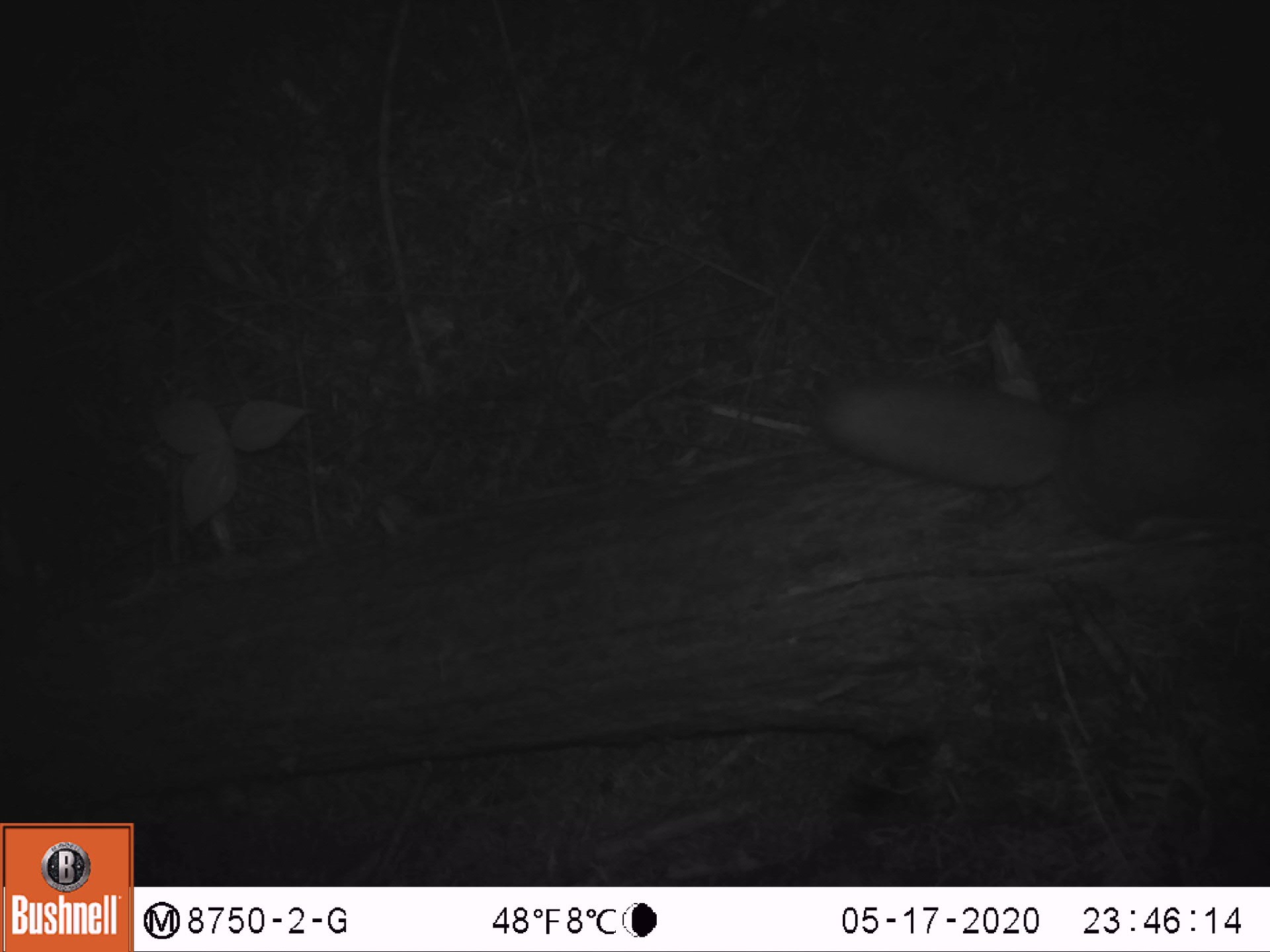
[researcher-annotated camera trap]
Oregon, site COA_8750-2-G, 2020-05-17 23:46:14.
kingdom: Animalia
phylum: Chordata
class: Mammalia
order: Rodentia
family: Sciuridae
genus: Glaucomys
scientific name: Glaucomys oregonensis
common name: humboldt's flying squirrel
Humboldt's flying squirrel (Glaucomys oregonensis).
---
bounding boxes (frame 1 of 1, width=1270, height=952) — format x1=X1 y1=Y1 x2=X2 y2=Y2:
humboldt's flying squirrel: x1=799 y1=346 x2=1266 y2=562